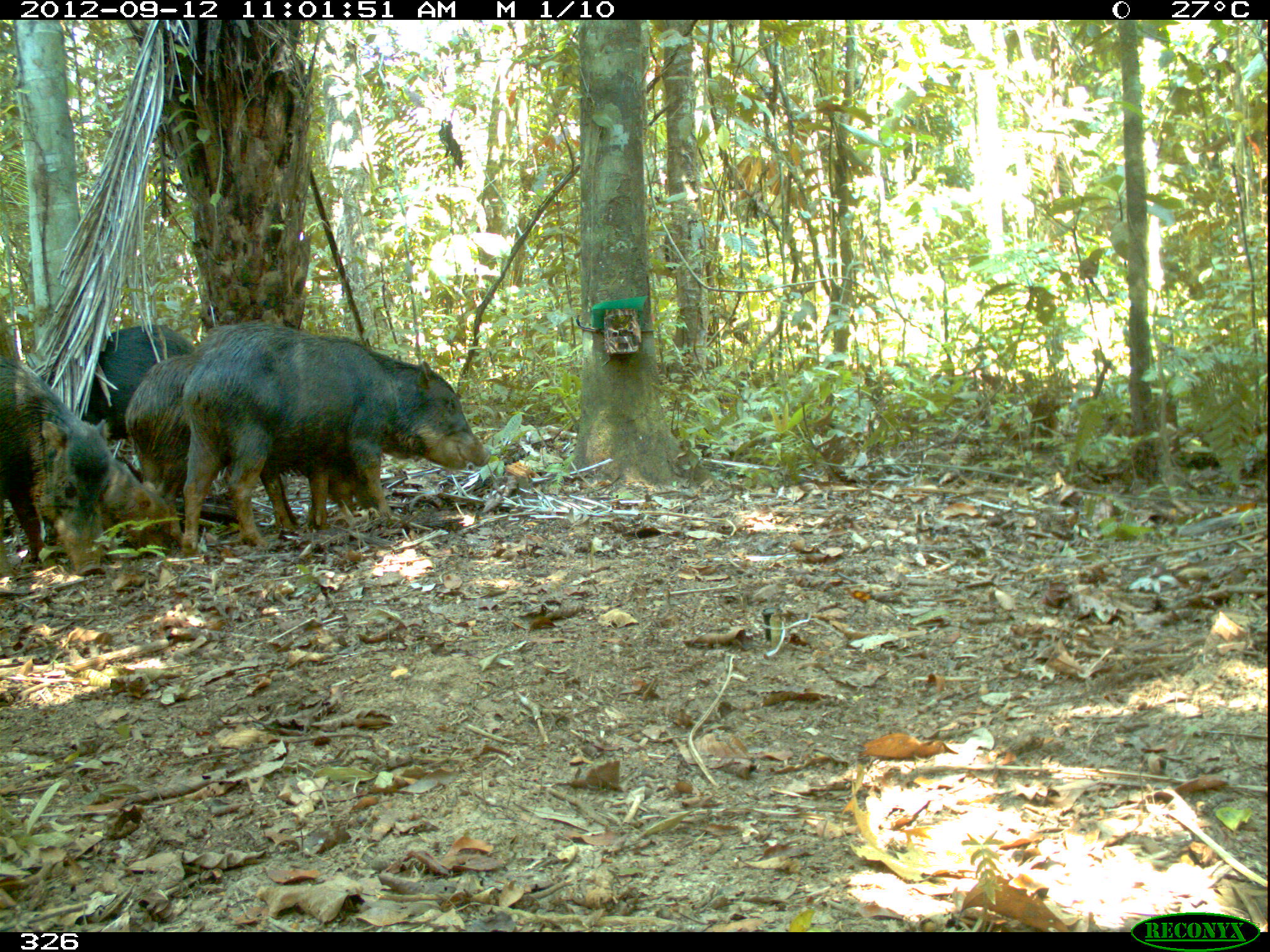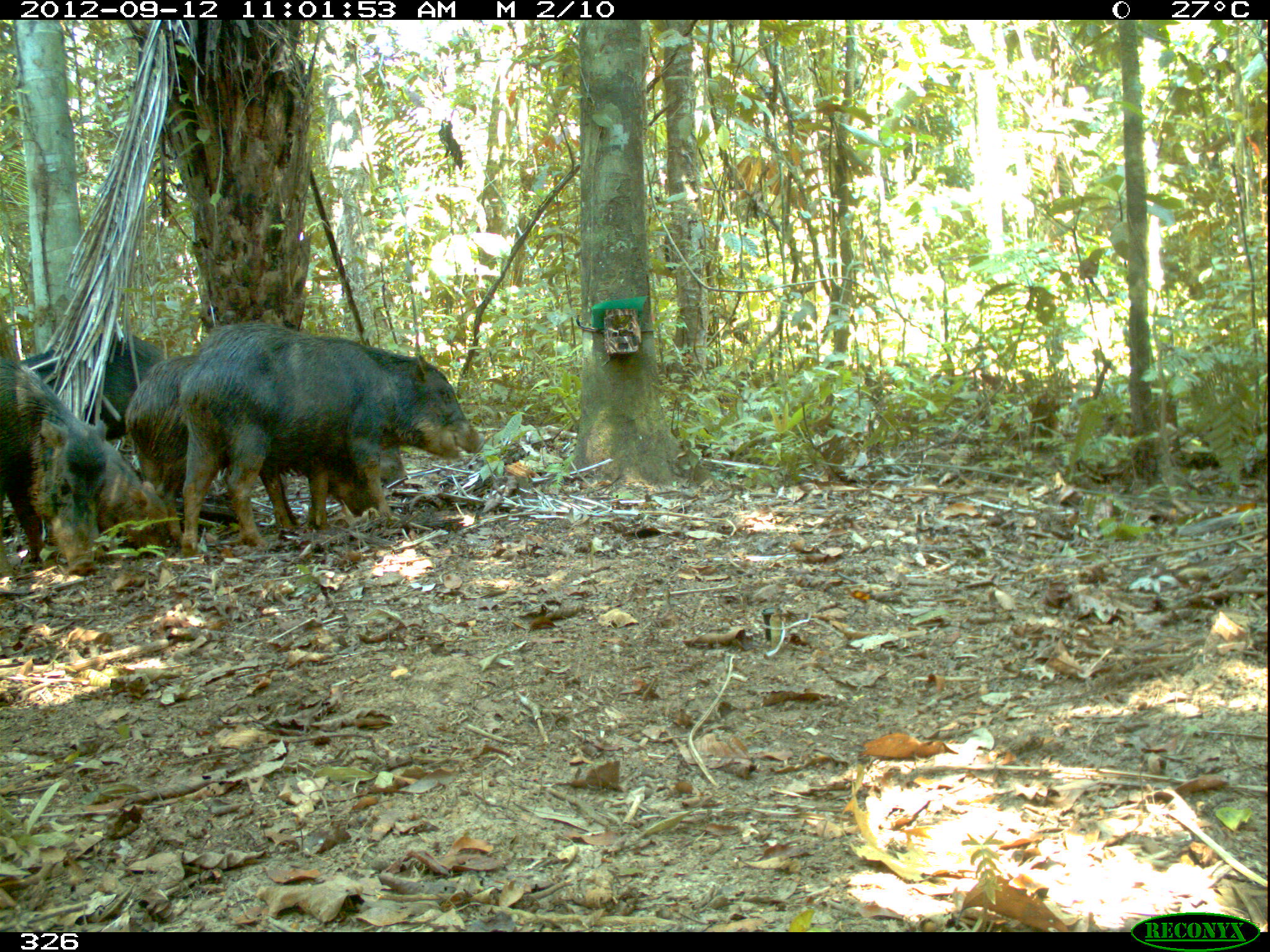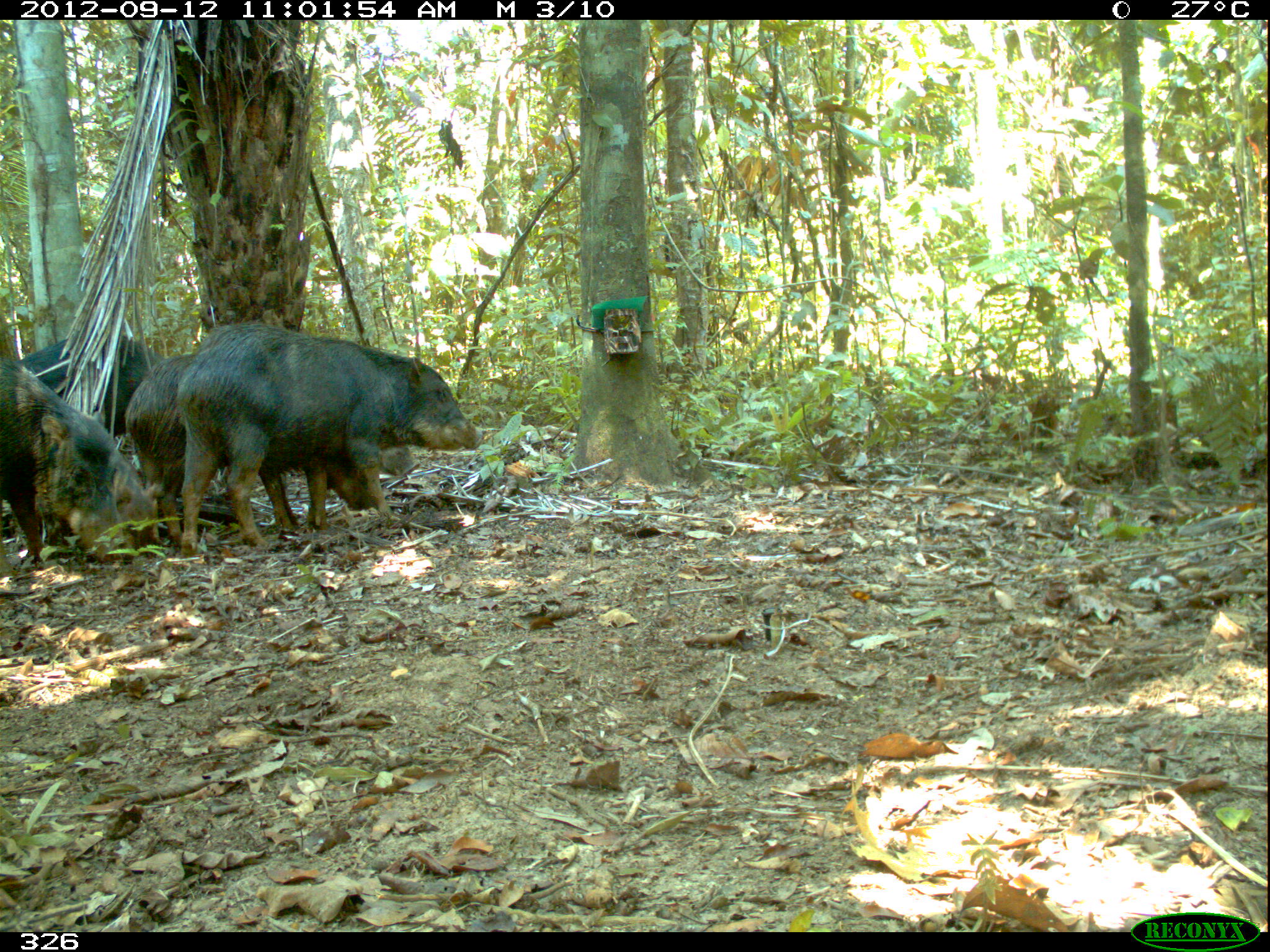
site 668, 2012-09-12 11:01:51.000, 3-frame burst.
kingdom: Animalia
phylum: Chordata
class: Mammalia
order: Artiodactyla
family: Tayassuidae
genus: Tayassu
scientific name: Tayassu pecari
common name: white-lipped peccary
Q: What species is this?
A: Tayassu pecari (white-lipped peccary).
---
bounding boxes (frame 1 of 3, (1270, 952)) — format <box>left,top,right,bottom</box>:
tayassu pecari: <box>179,320,492,558</box>; <box>123,351,375,546</box>; <box>0,352,111,580</box>; <box>81,319,195,436</box>; <box>96,457,173,556</box>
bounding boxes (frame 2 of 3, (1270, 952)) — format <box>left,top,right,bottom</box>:
tayassu pecari: <box>177,319,485,556</box>; <box>125,351,373,544</box>; <box>0,351,109,579</box>; <box>17,326,166,441</box>; <box>101,437,177,547</box>; <box>351,432,412,491</box>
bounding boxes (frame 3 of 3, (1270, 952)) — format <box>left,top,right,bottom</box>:
tayassu pecari: <box>177,321,484,557</box>; <box>123,351,331,548</box>; <box>0,353,136,564</box>; <box>16,328,165,438</box>; <box>119,454,166,551</box>; <box>377,438,417,482</box>